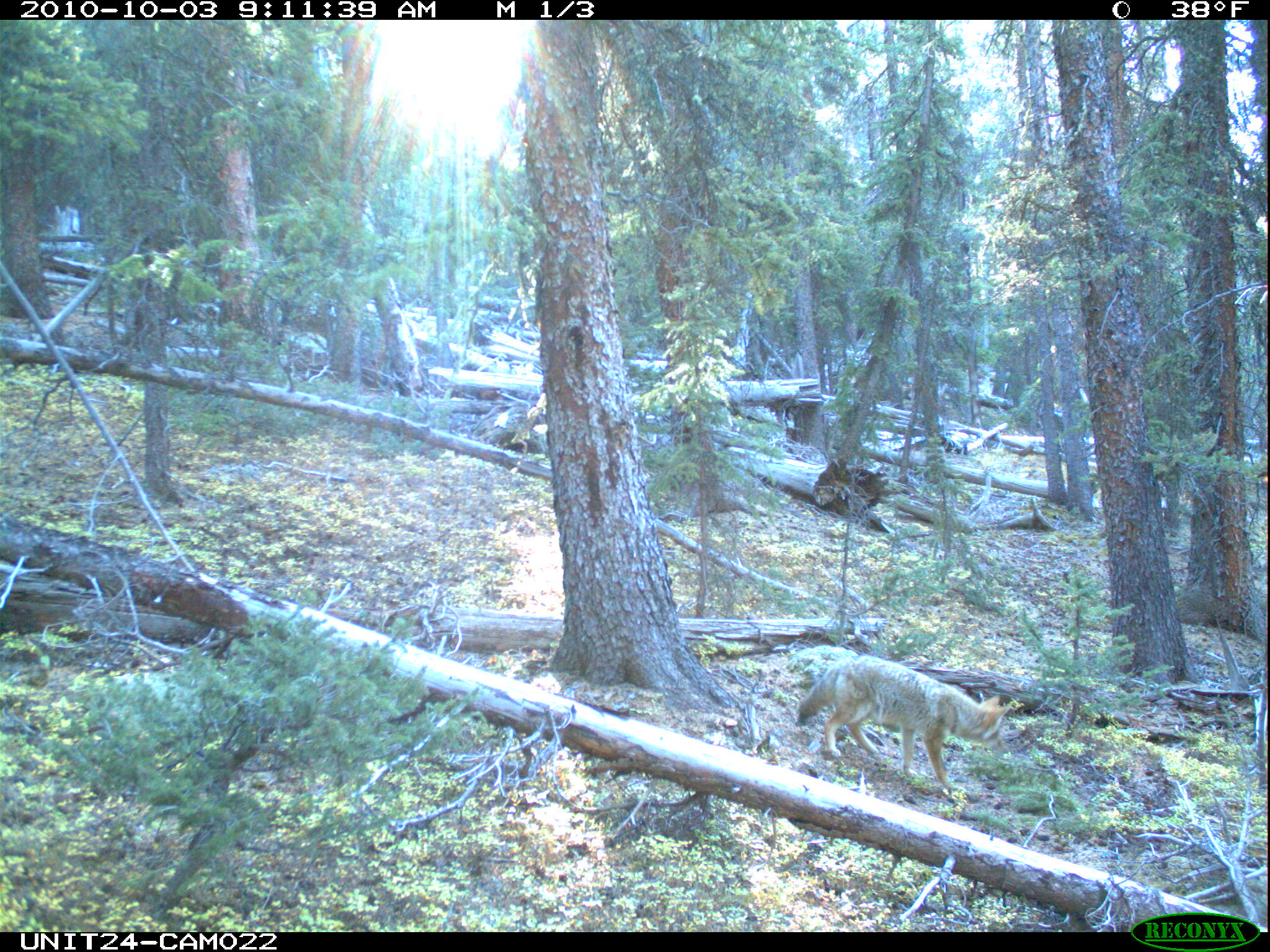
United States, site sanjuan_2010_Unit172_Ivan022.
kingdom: Animalia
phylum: Chordata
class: Mammalia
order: Carnivora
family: Canidae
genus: Canis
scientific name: Canis latrans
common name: coyote